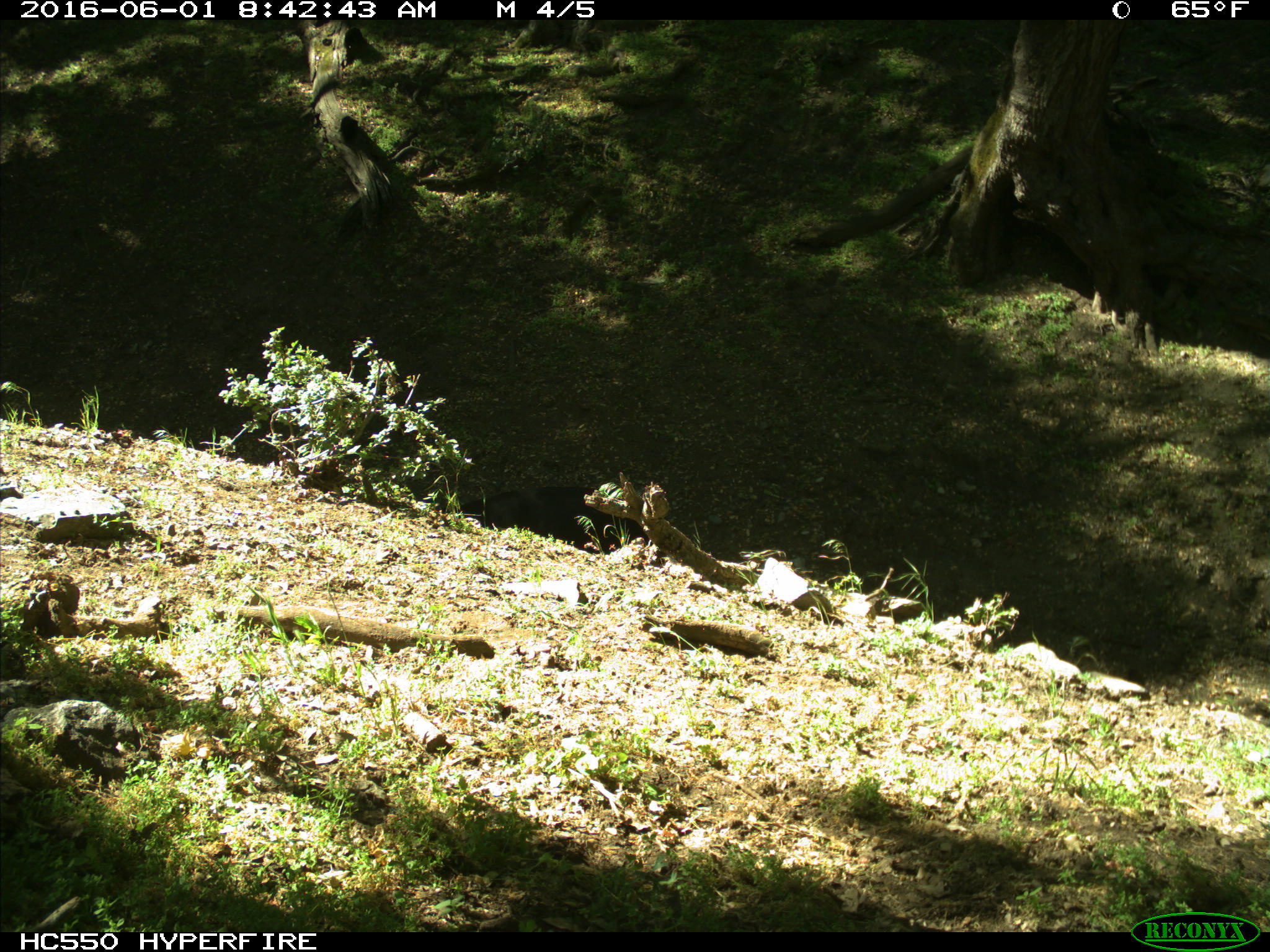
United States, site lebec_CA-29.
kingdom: Animalia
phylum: Chordata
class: Mammalia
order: Artiodactyla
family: Bovidae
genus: Bos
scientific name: Bos taurus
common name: domestic cow